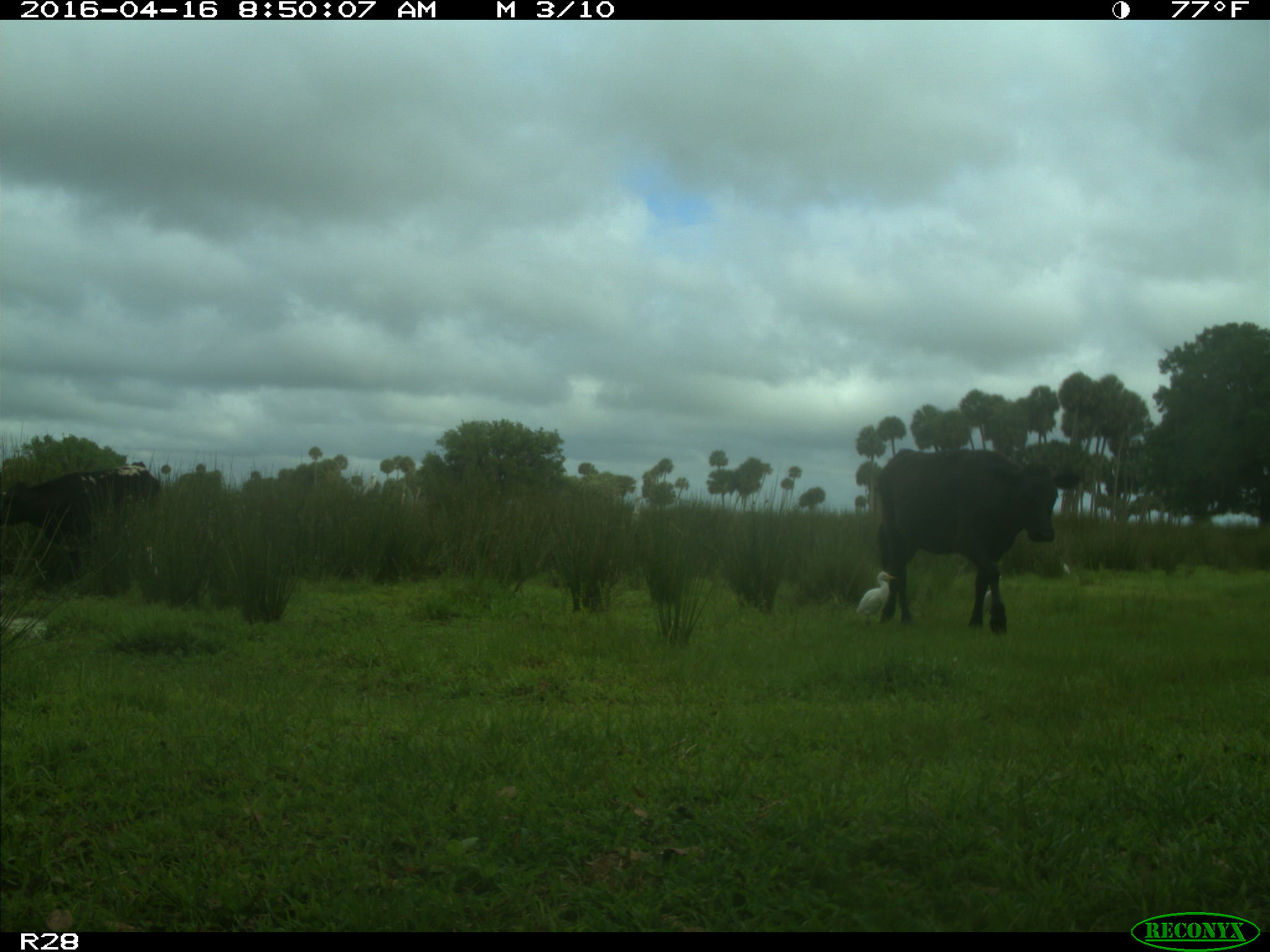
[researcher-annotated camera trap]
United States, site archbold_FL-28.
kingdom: Animalia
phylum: Chordata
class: Mammalia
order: Artiodactyla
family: Bovidae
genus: Bos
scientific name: Bos taurus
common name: domestic cow